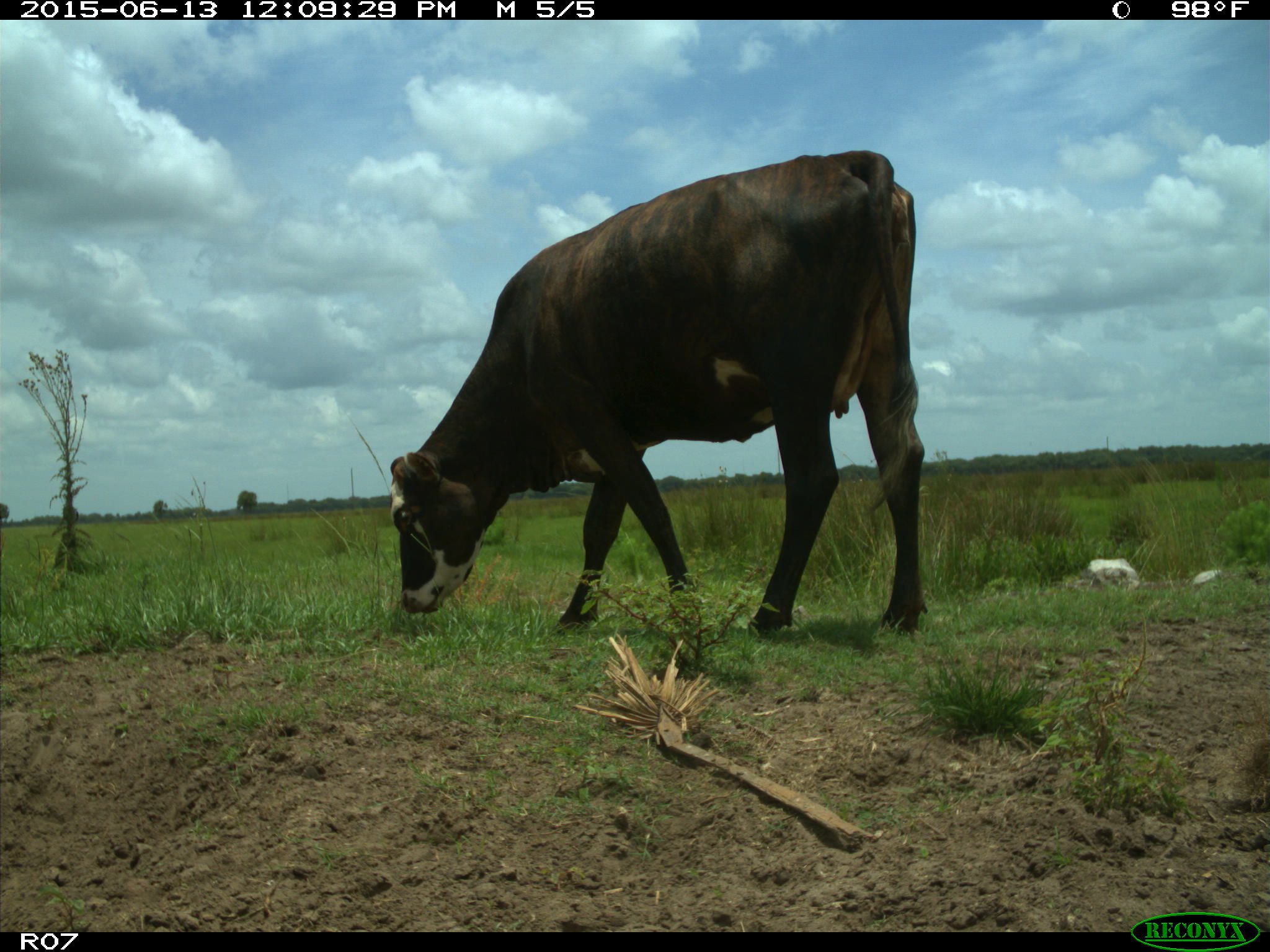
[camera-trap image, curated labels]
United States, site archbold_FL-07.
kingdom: Animalia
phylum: Chordata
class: Mammalia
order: Artiodactyla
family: Bovidae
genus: Bos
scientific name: Bos taurus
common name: domestic cow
Bos taurus (domestic cow).